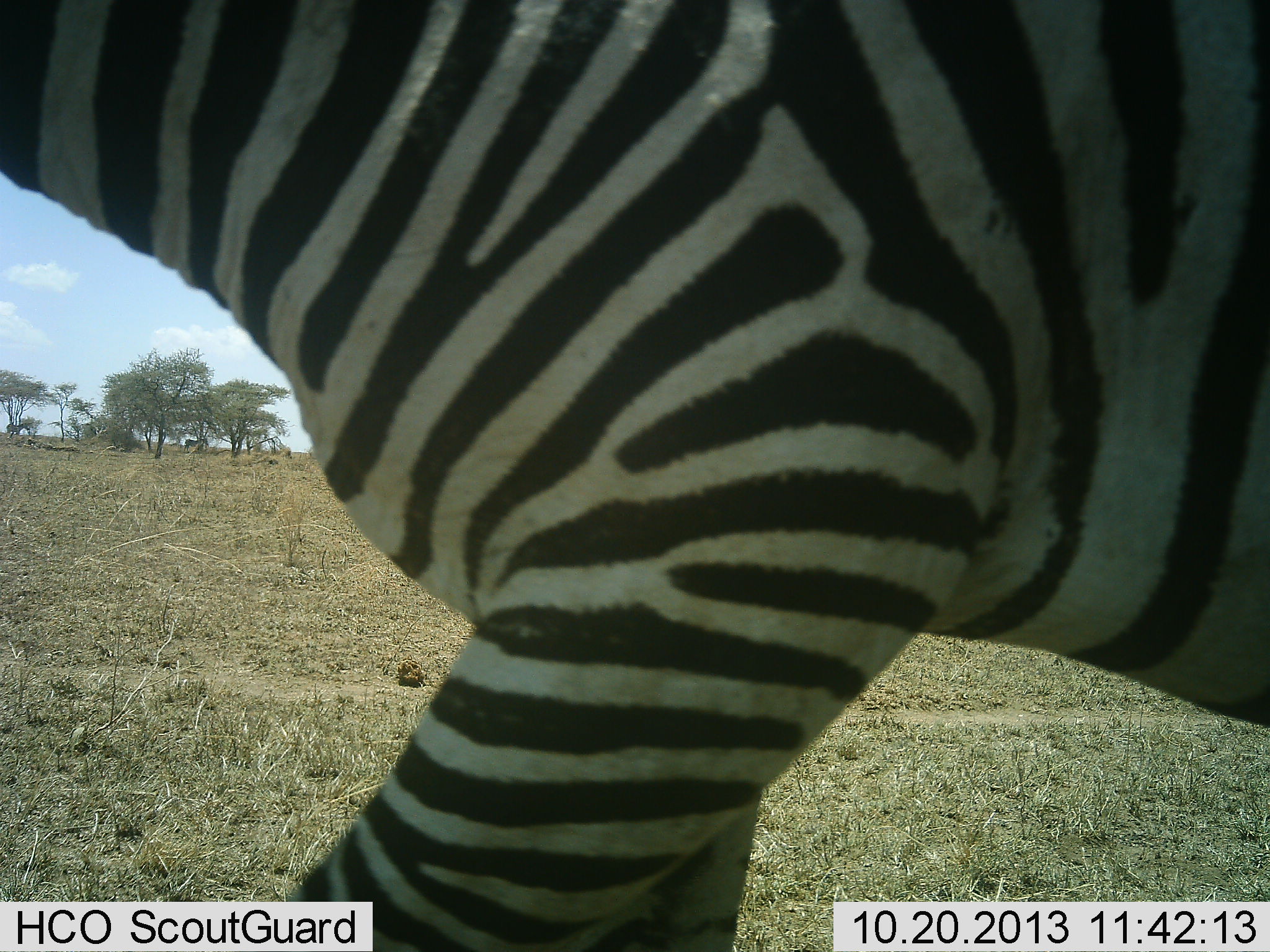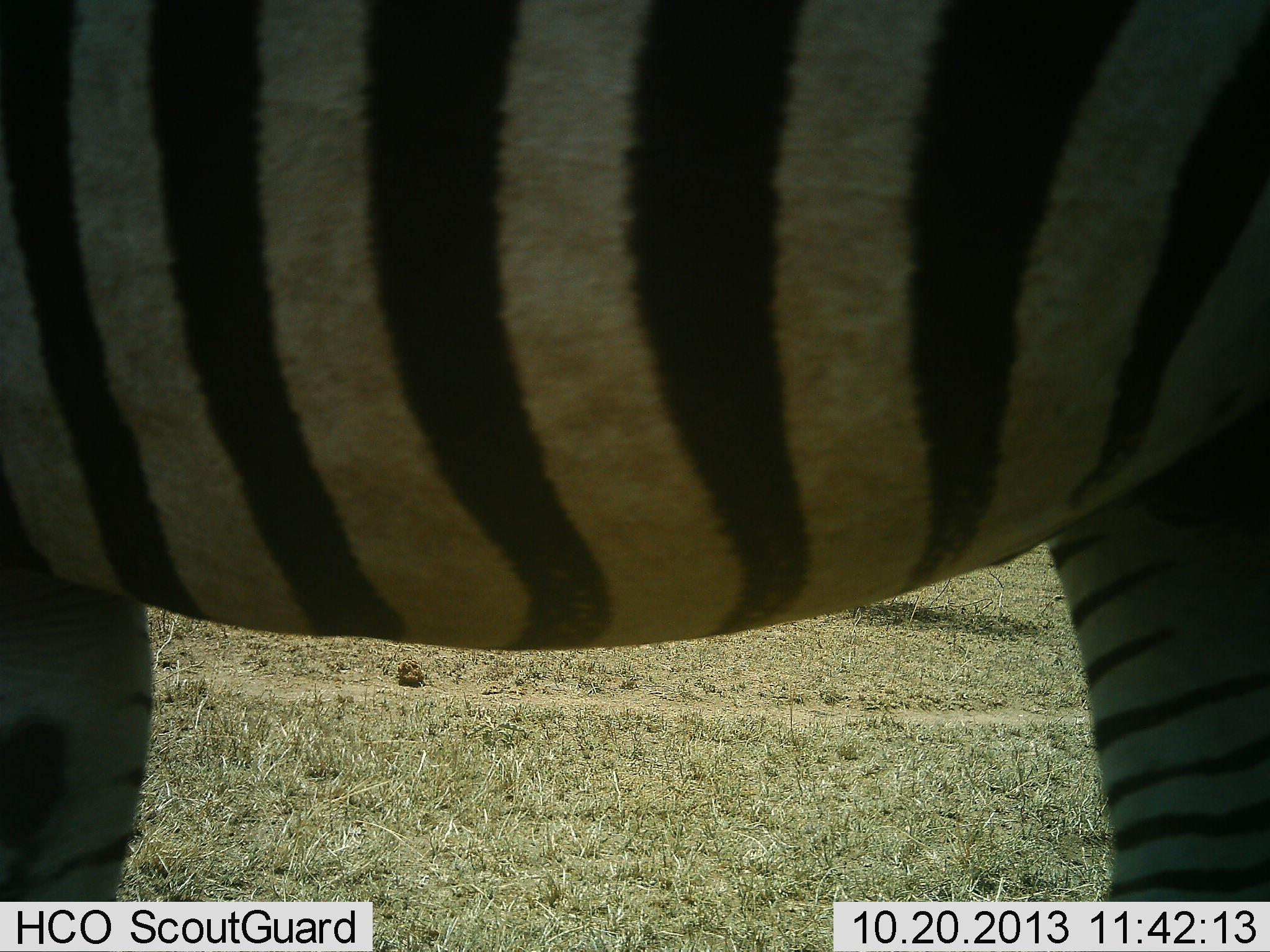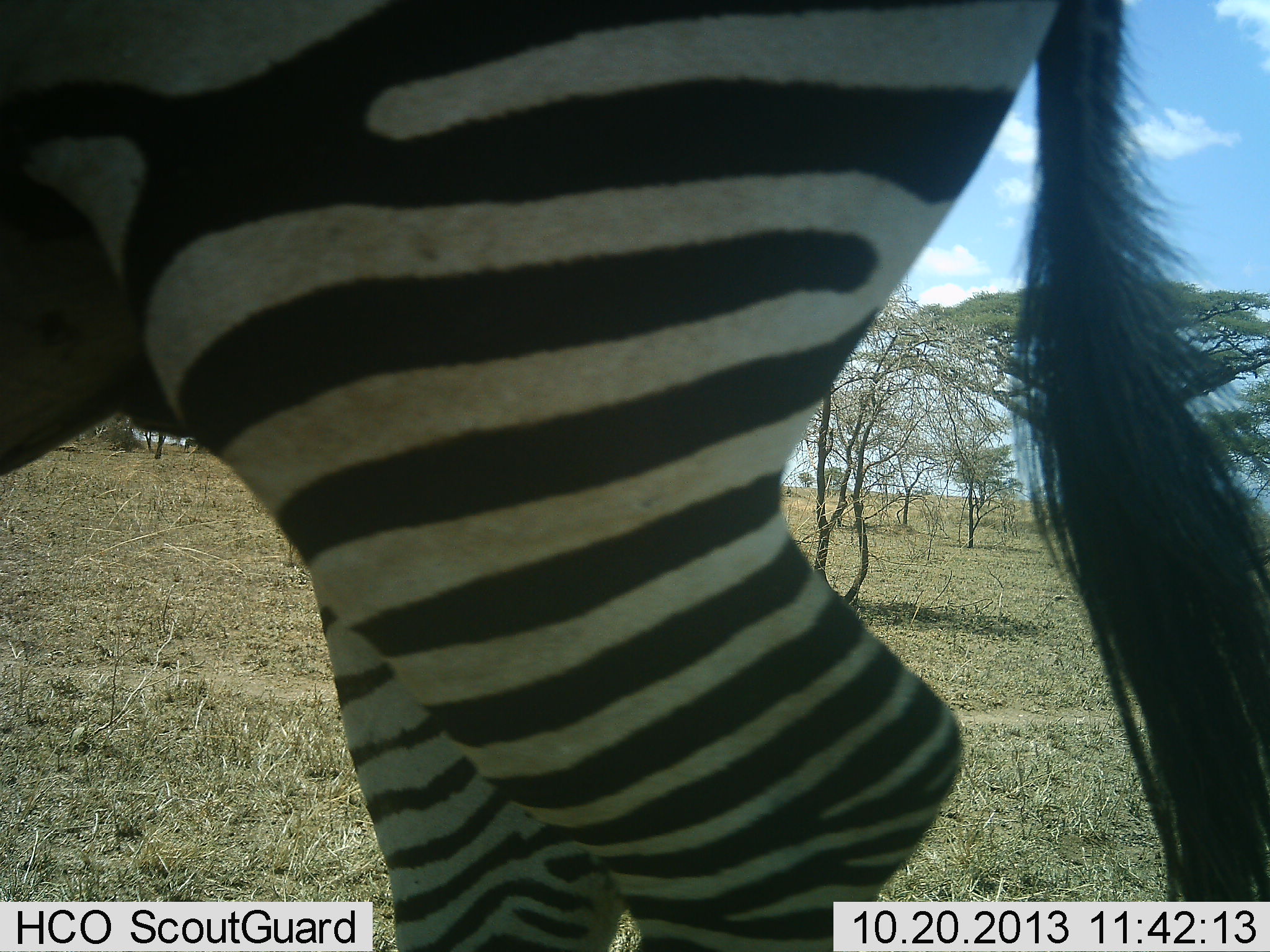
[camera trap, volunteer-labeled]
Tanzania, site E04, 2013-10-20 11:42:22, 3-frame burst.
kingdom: Animalia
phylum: Chordata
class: Mammalia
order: Perissodactyla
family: Equidae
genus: Equus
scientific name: Equus quagga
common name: plains zebra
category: zebra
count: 1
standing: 6%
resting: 0%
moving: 100%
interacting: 0%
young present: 0%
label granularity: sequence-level